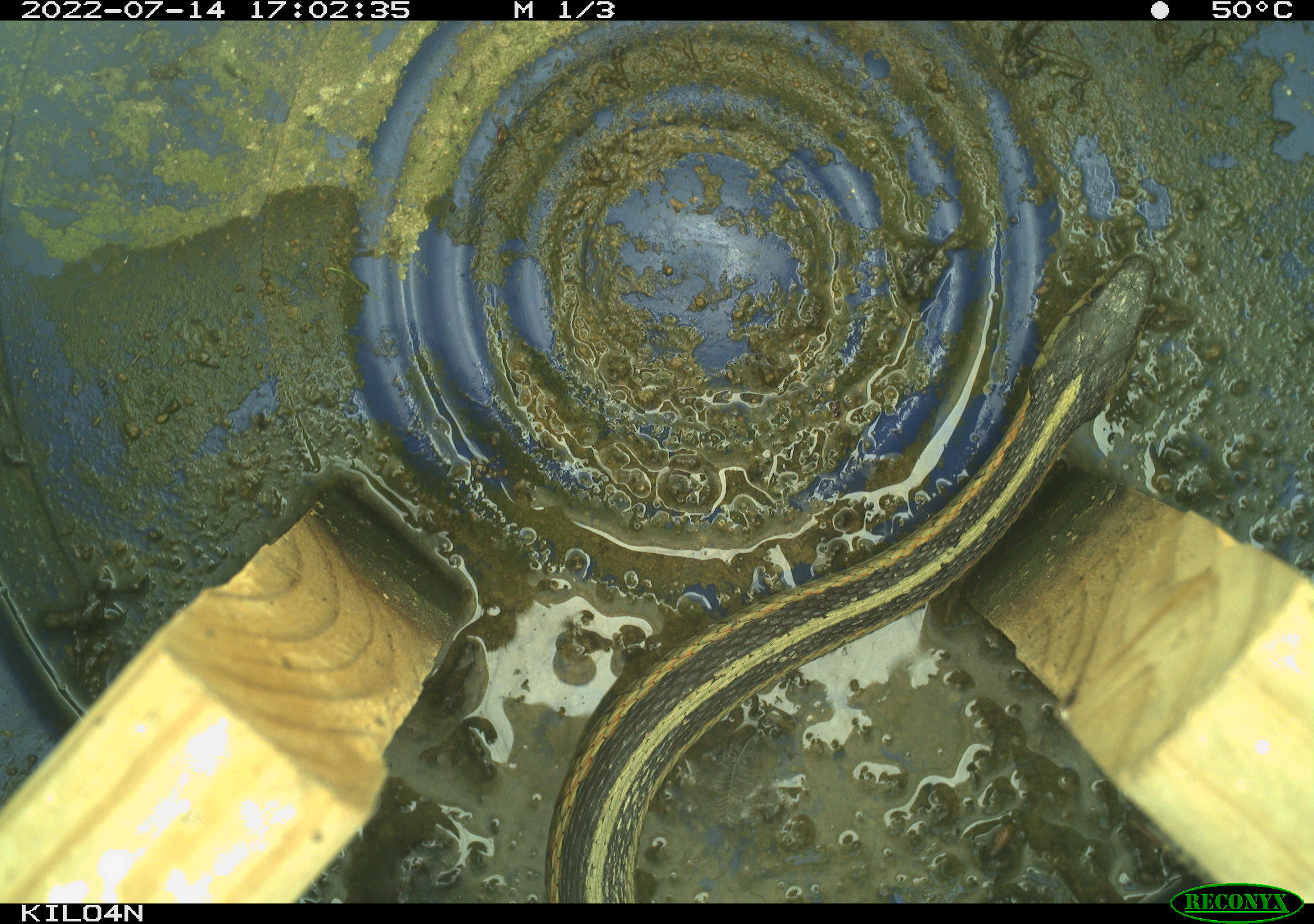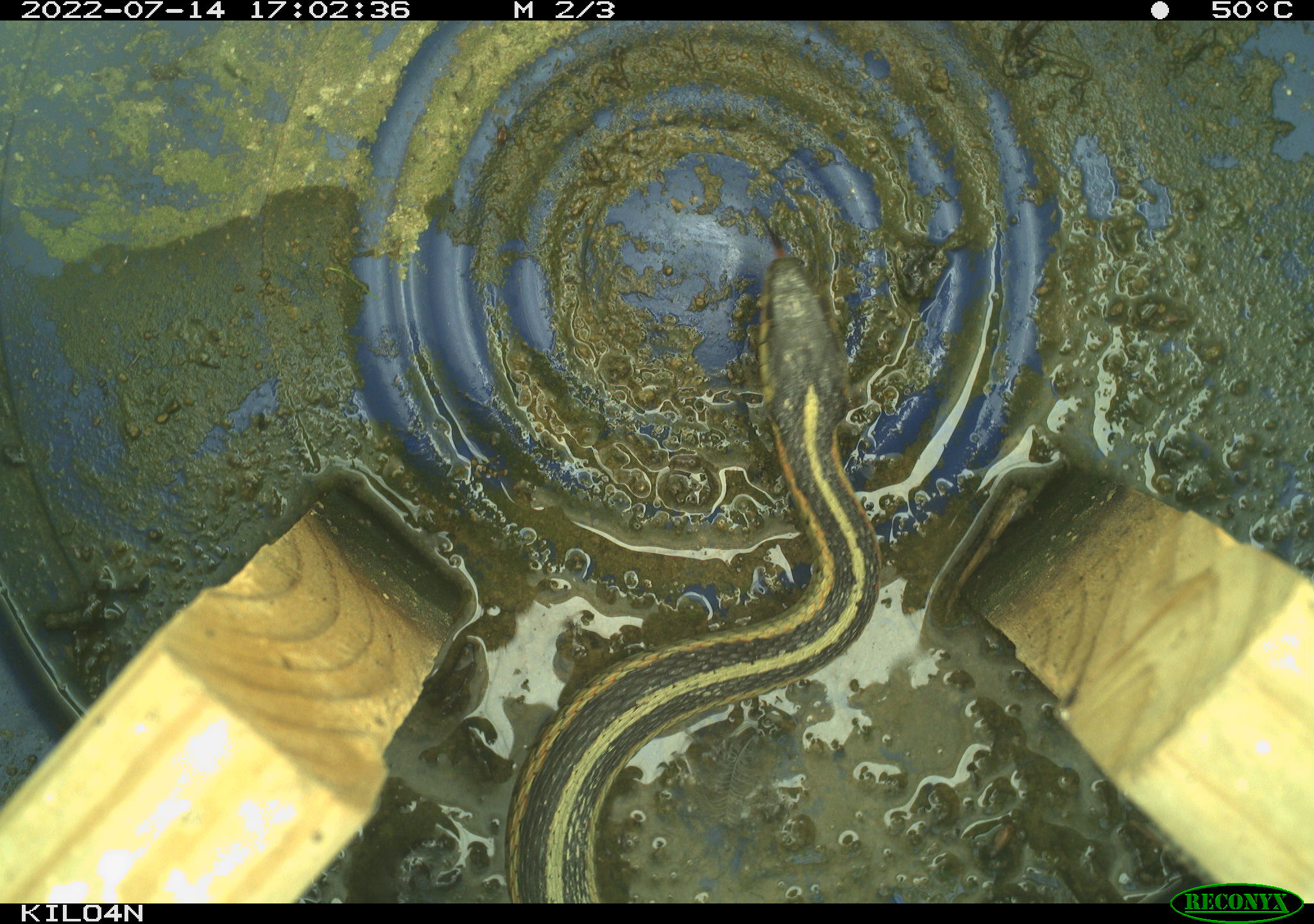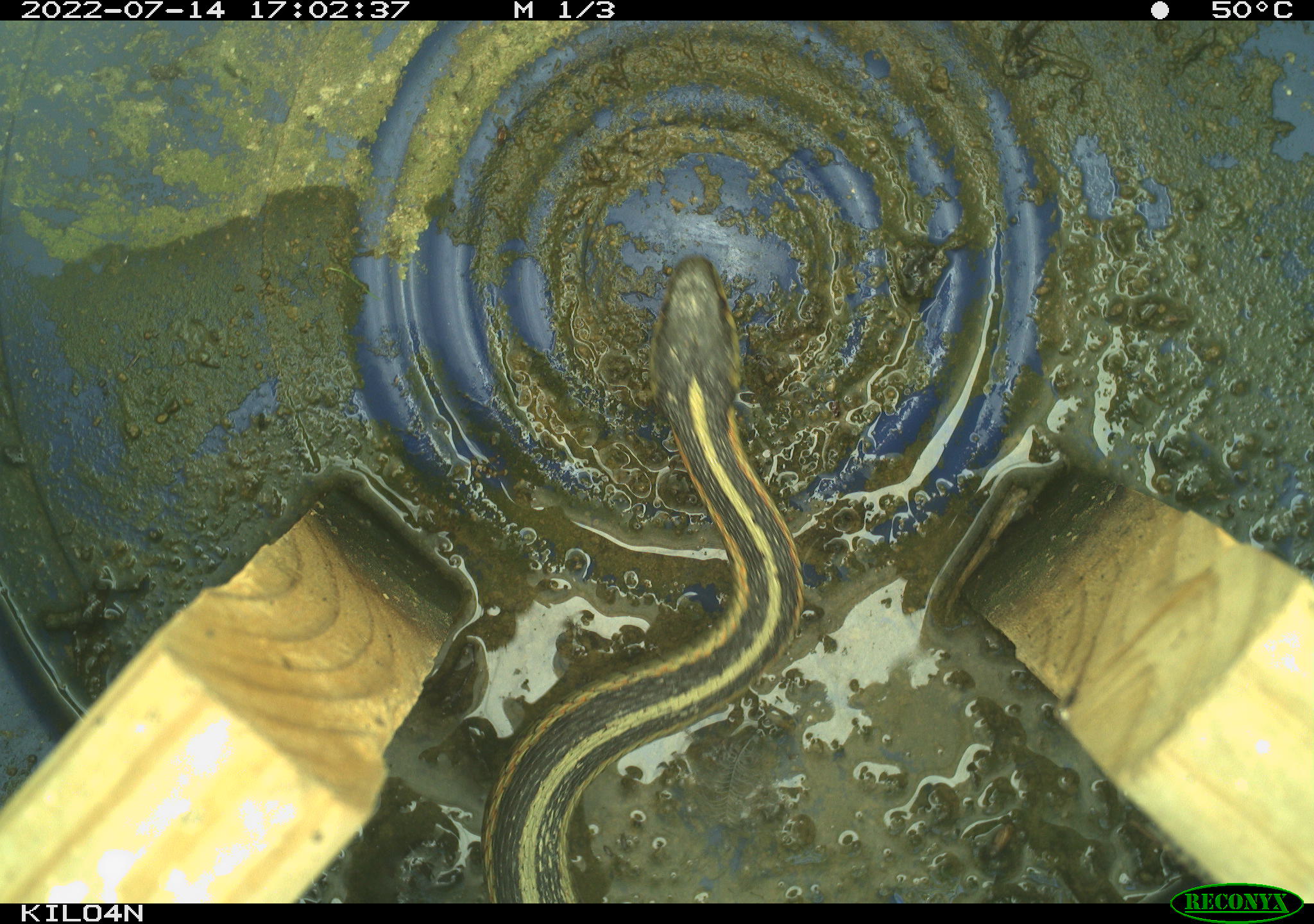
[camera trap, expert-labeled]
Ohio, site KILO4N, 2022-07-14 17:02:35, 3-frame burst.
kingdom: Animalia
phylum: Chordata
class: Reptilia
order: Squamata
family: Colubridae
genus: Thamnophis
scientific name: Thamnophis sirtalis sirtalis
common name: eastern gartersnake